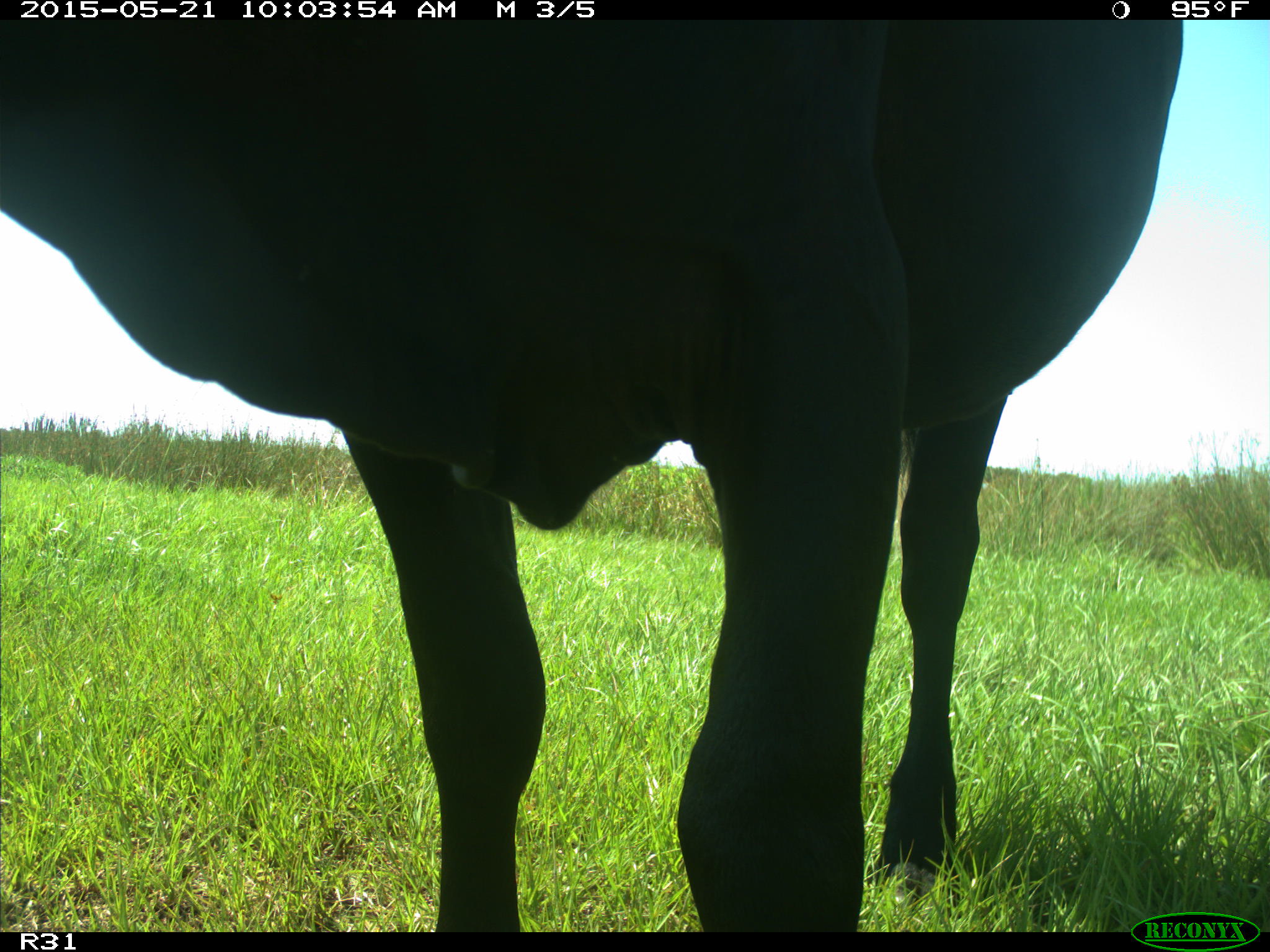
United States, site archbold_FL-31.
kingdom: Animalia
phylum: Chordata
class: Mammalia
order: Artiodactyla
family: Bovidae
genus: Bos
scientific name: Bos taurus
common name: domestic cow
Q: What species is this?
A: Bos taurus (domestic cow).